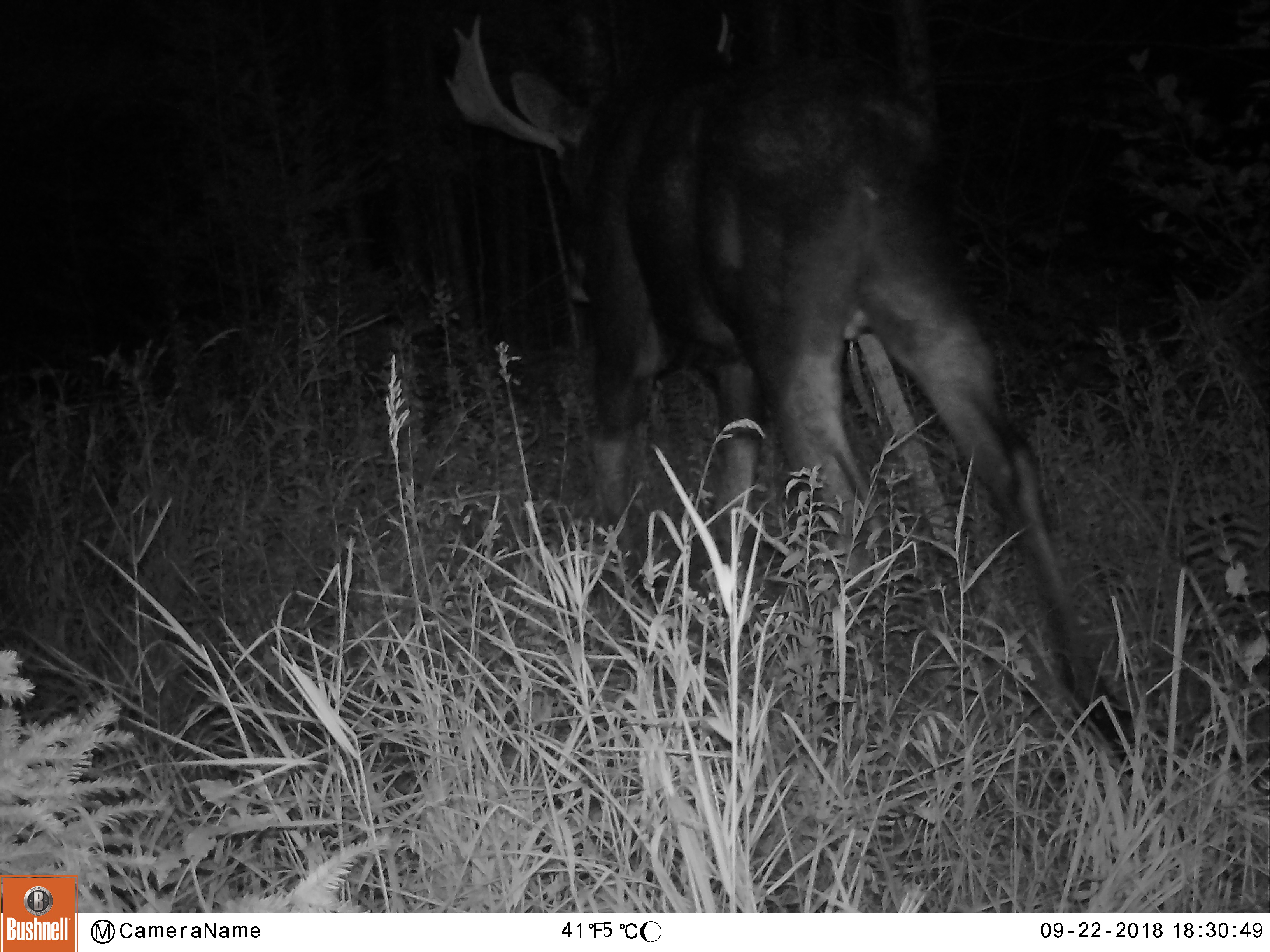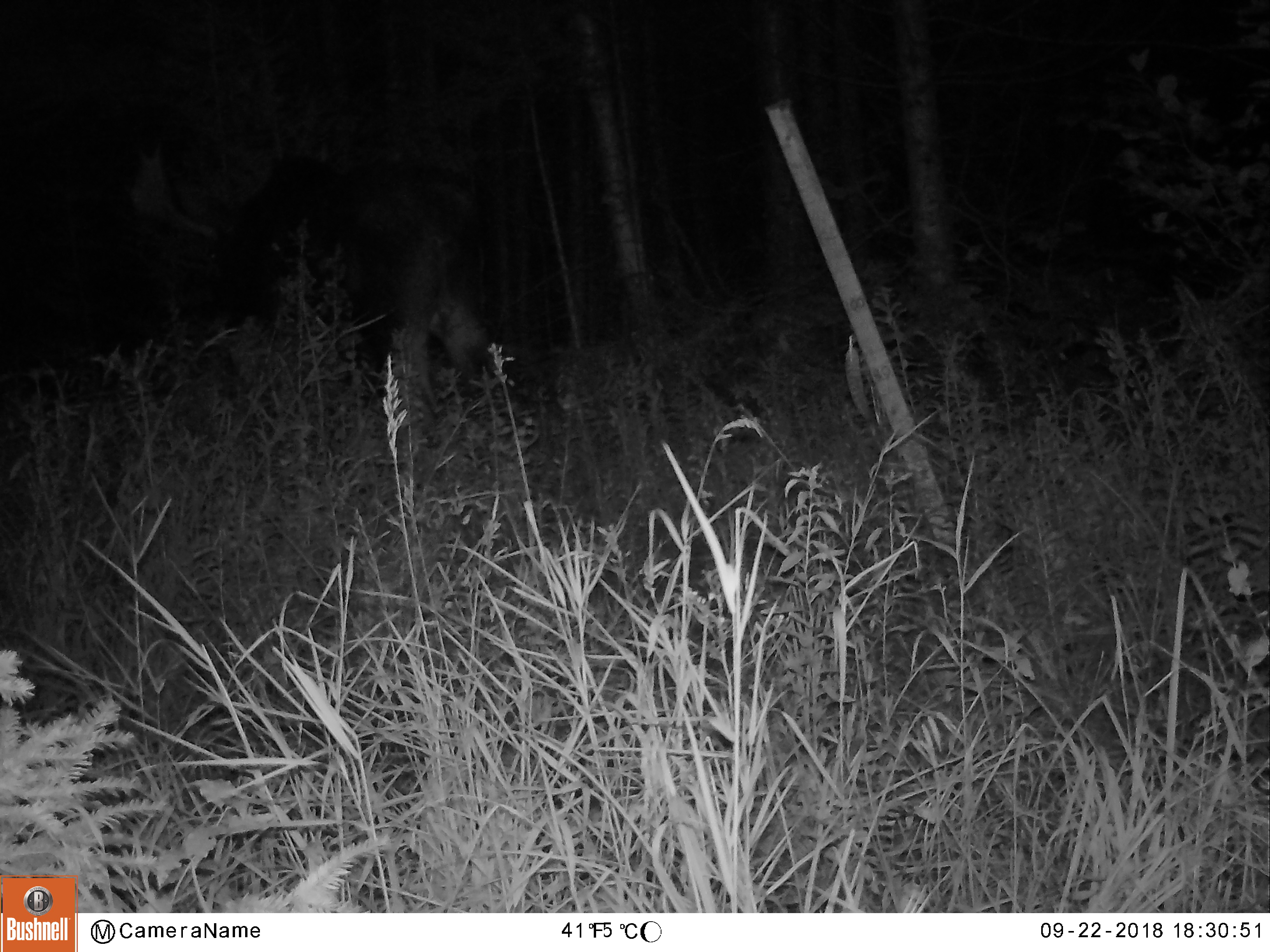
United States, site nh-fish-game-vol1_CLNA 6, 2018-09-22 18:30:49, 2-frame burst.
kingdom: Animalia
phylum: Chordata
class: Mammalia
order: Artiodactyla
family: Cervidae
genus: Alces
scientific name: Alces alces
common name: moose